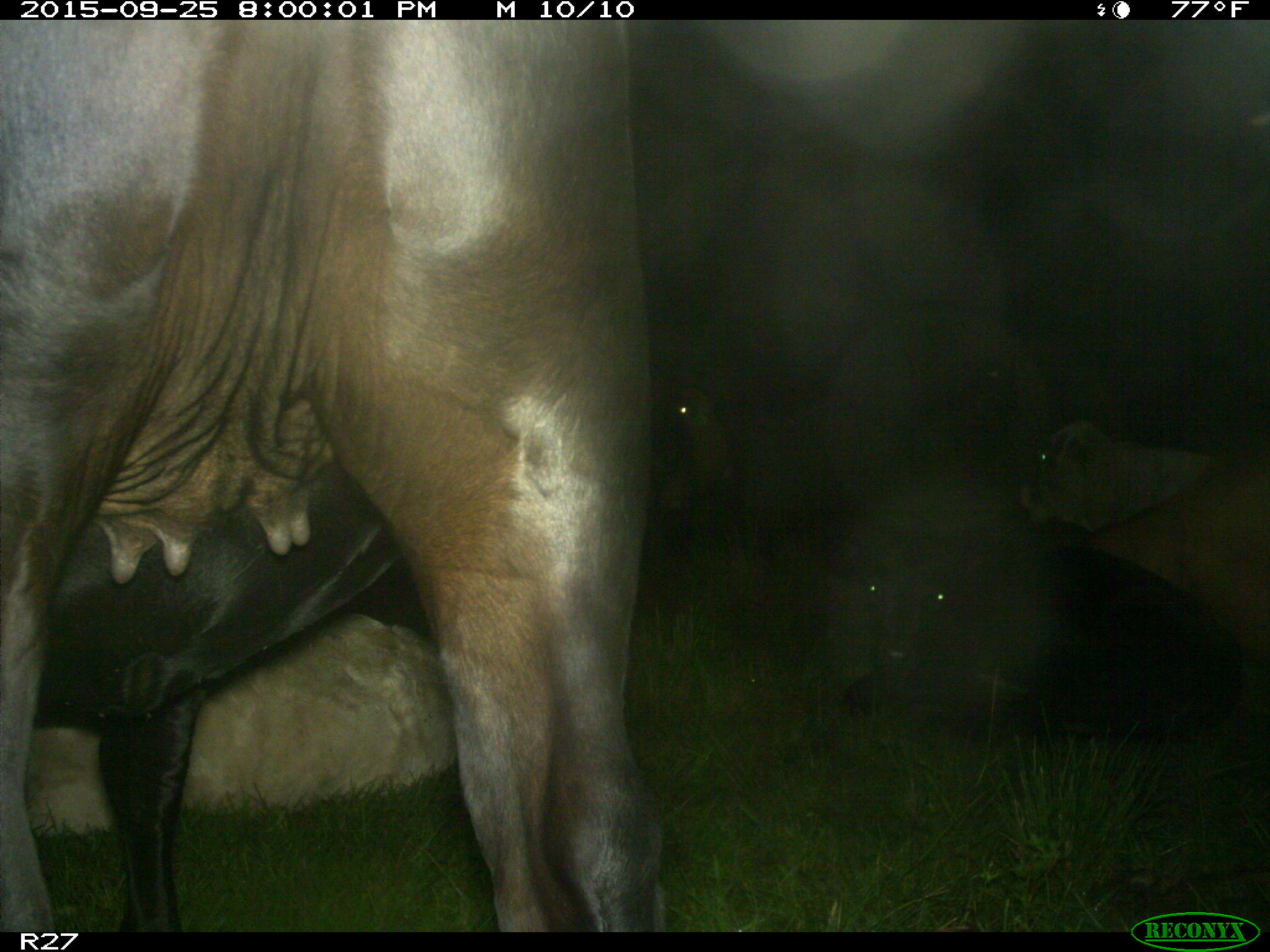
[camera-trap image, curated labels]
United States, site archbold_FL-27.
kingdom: Animalia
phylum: Chordata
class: Mammalia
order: Artiodactyla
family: Bovidae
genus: Bos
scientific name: Bos taurus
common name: domestic cow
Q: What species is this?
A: Bos taurus (domestic cow).